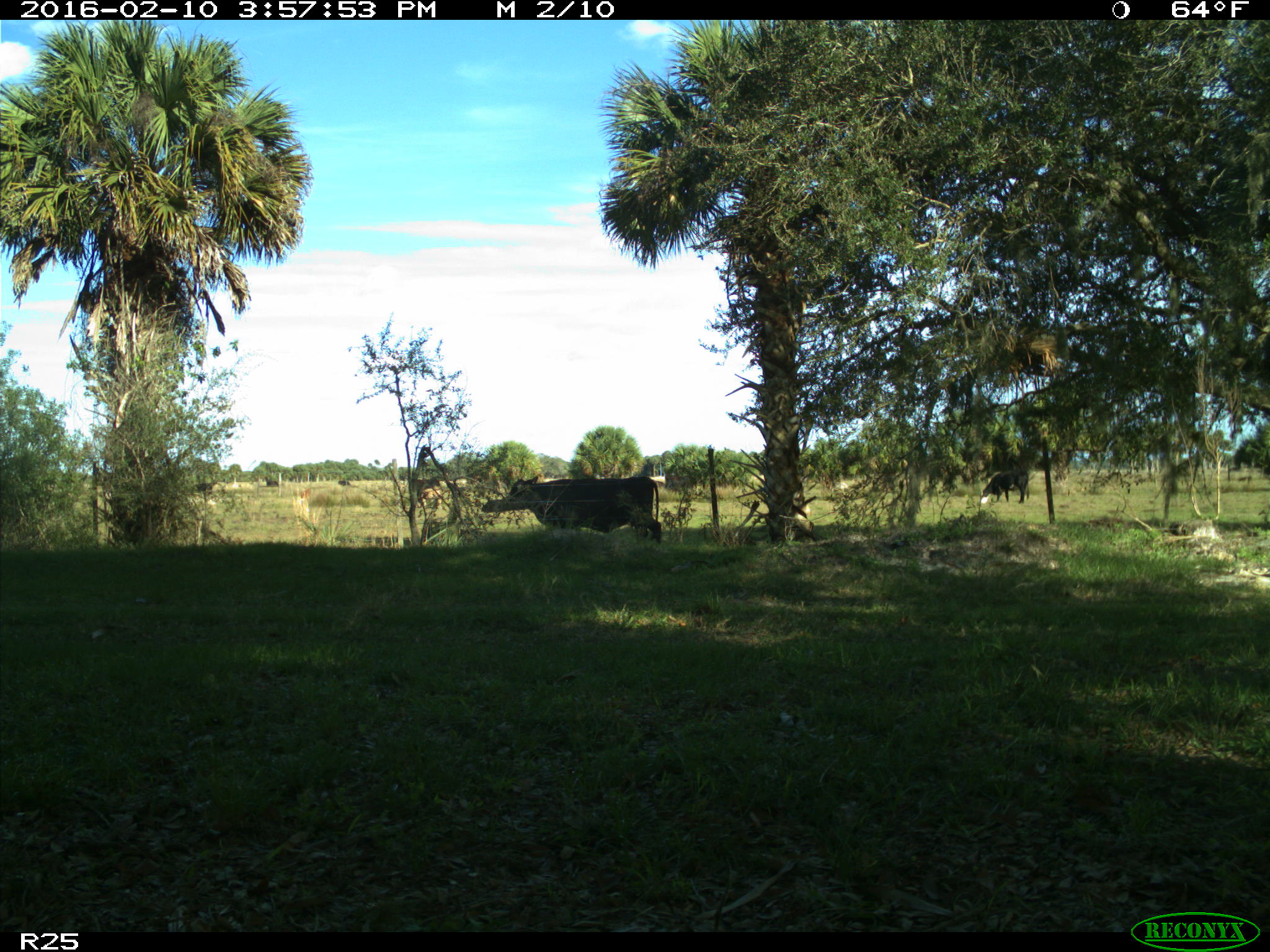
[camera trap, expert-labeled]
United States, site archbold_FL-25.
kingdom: Animalia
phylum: Chordata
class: Mammalia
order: Artiodactyla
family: Bovidae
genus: Bos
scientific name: Bos taurus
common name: domestic cow